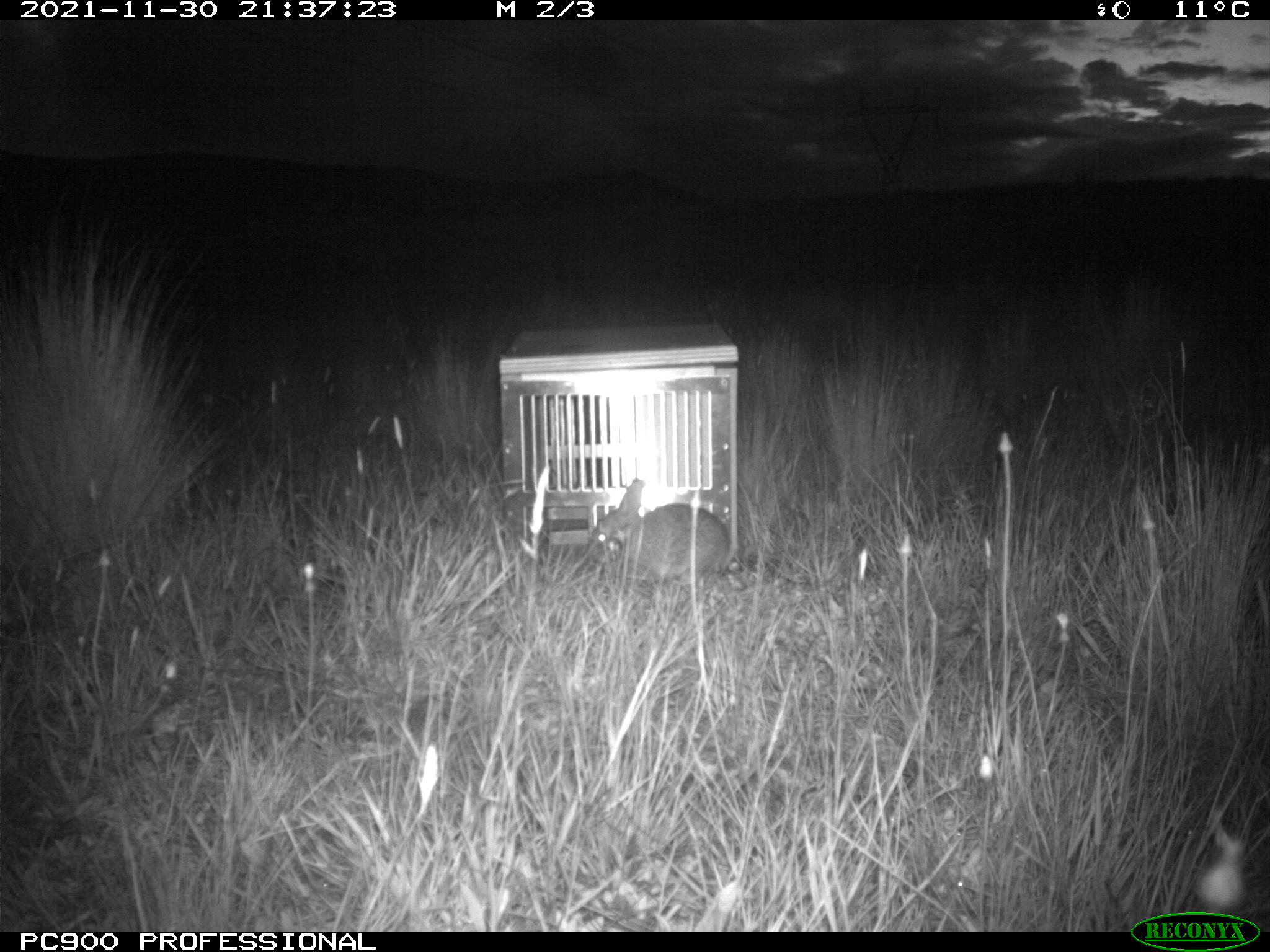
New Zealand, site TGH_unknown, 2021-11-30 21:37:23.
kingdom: Animalia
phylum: Chordata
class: Mammalia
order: Lagomorpha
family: Leporidae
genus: Oryctolagus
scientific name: Oryctolagus cuniculus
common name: european rabbit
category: rabbit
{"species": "rabbit (european rabbit) (Oryctolagus cuniculus)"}